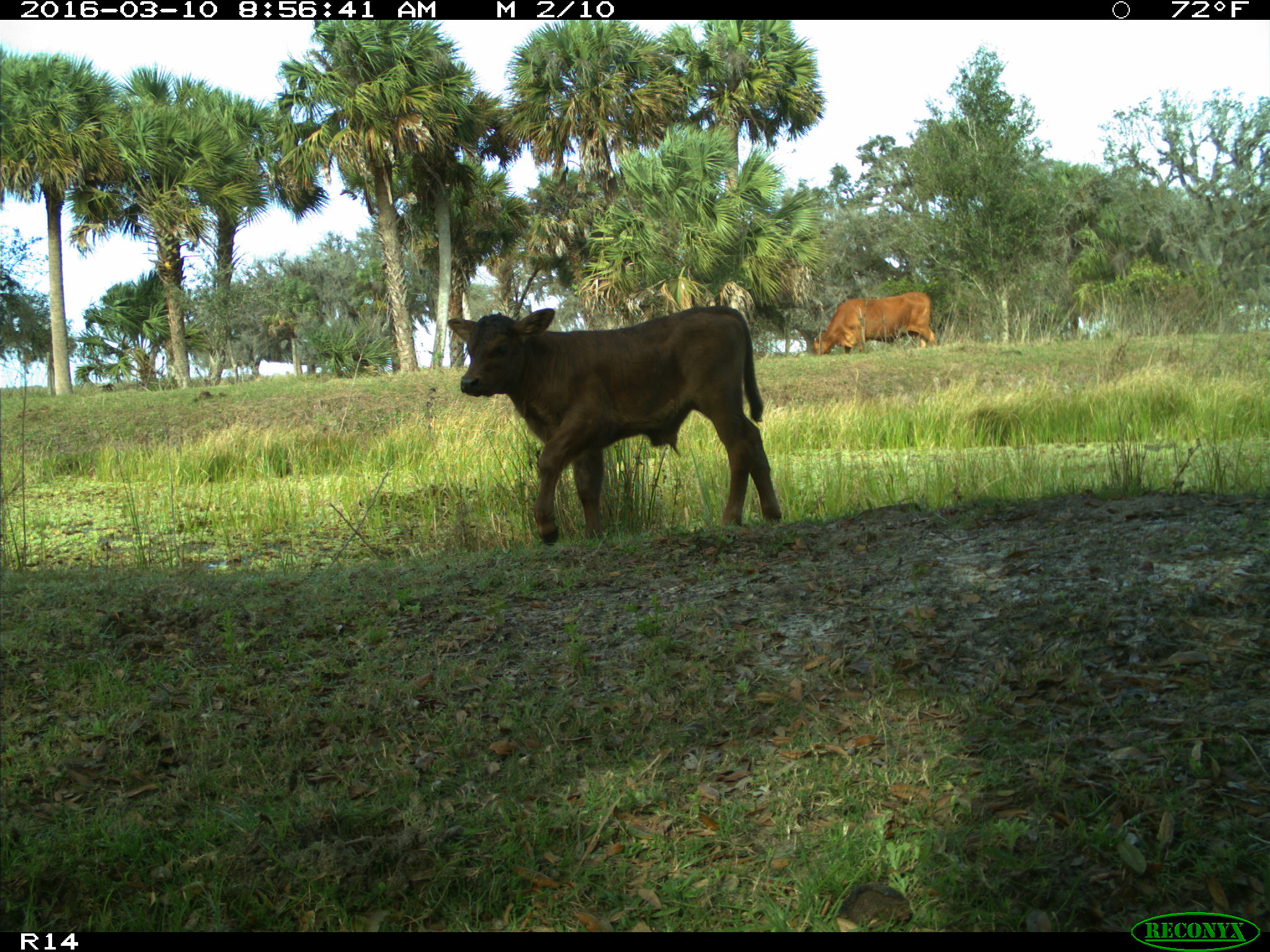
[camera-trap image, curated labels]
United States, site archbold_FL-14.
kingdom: Animalia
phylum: Chordata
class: Mammalia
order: Artiodactyla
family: Bovidae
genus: Bos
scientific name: Bos taurus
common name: domestic cow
Bos taurus (domestic cow).